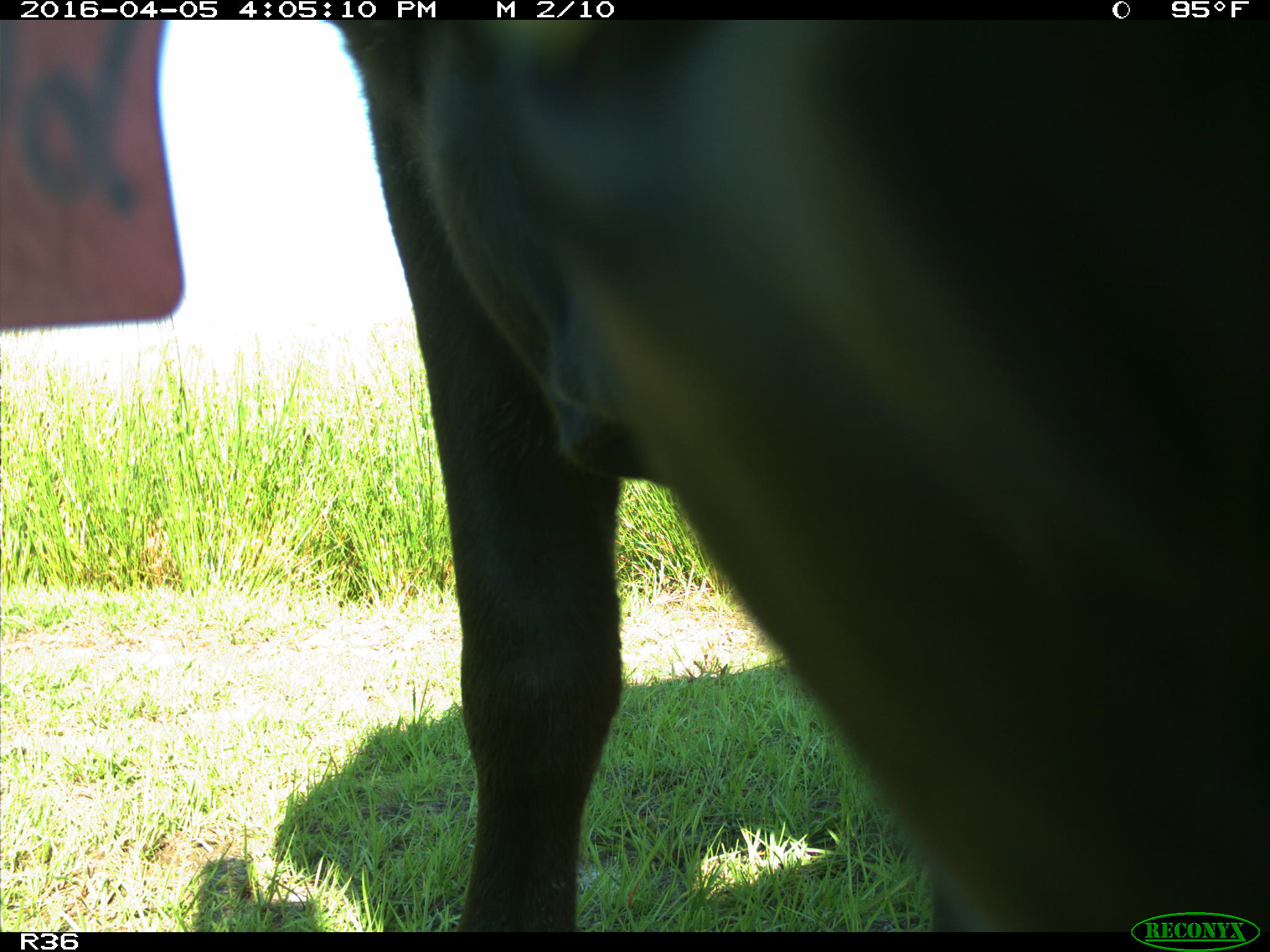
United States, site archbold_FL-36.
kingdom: Animalia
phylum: Chordata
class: Mammalia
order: Artiodactyla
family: Bovidae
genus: Bos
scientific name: Bos taurus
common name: domestic cow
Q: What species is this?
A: Bos taurus (domestic cow).